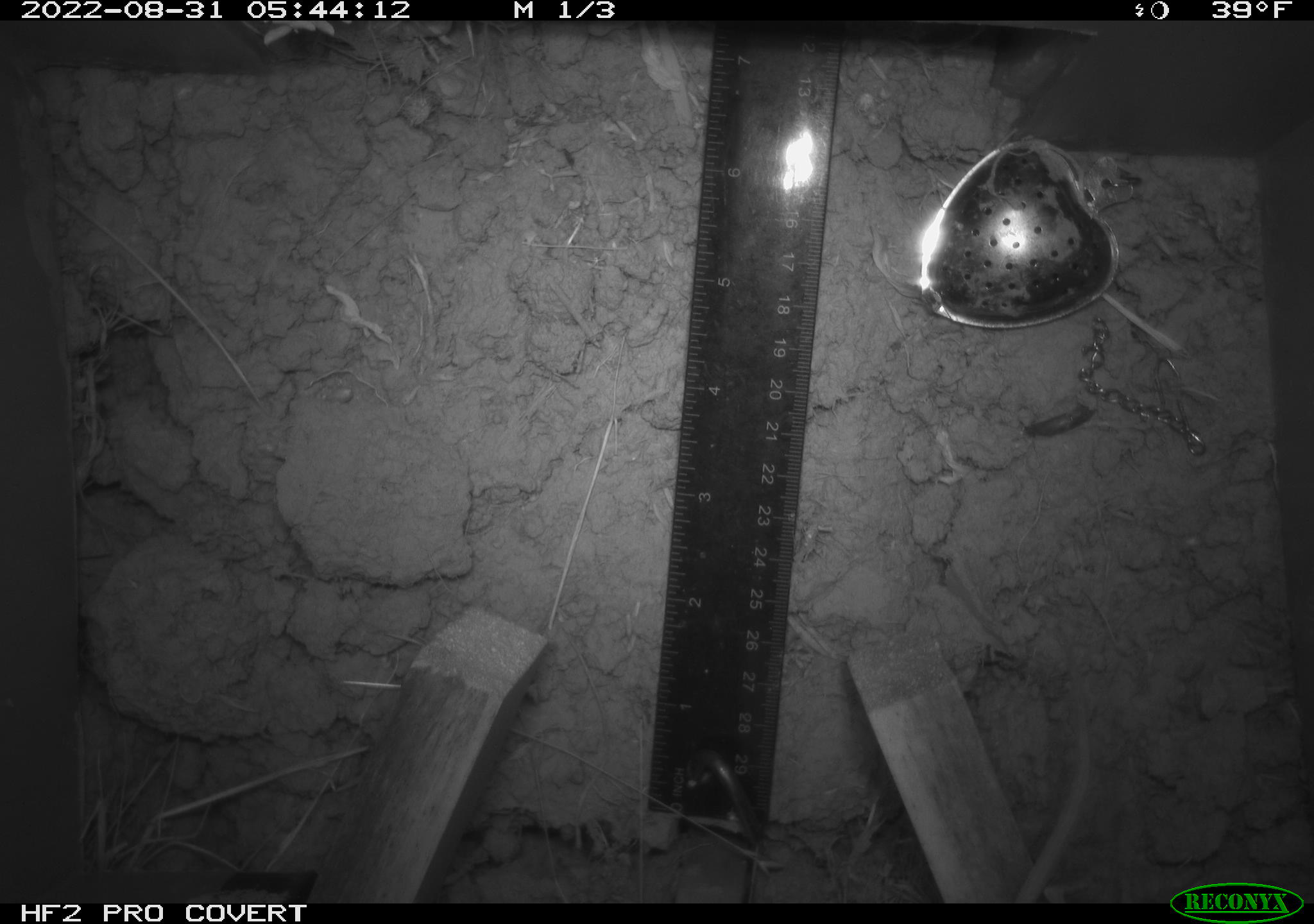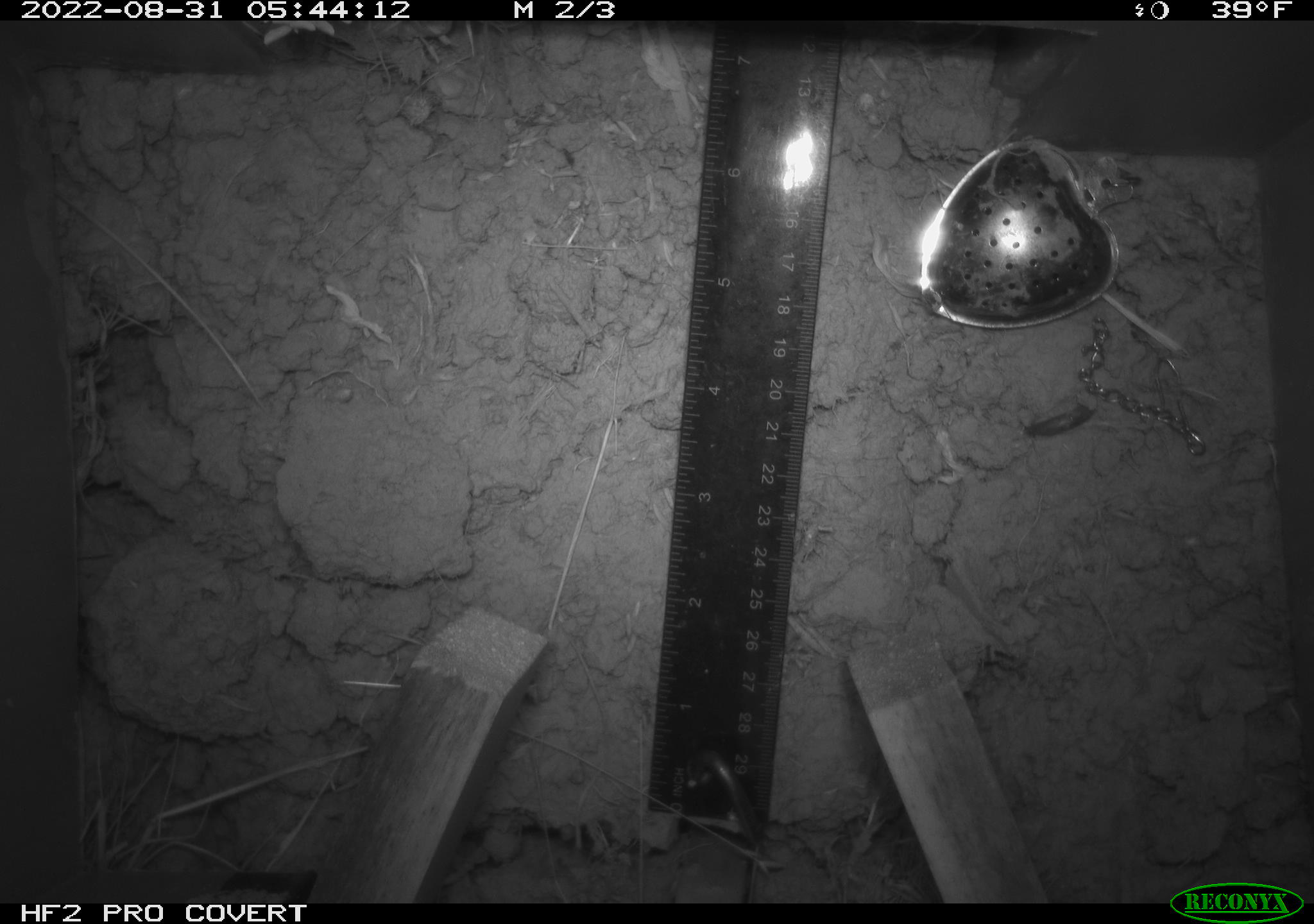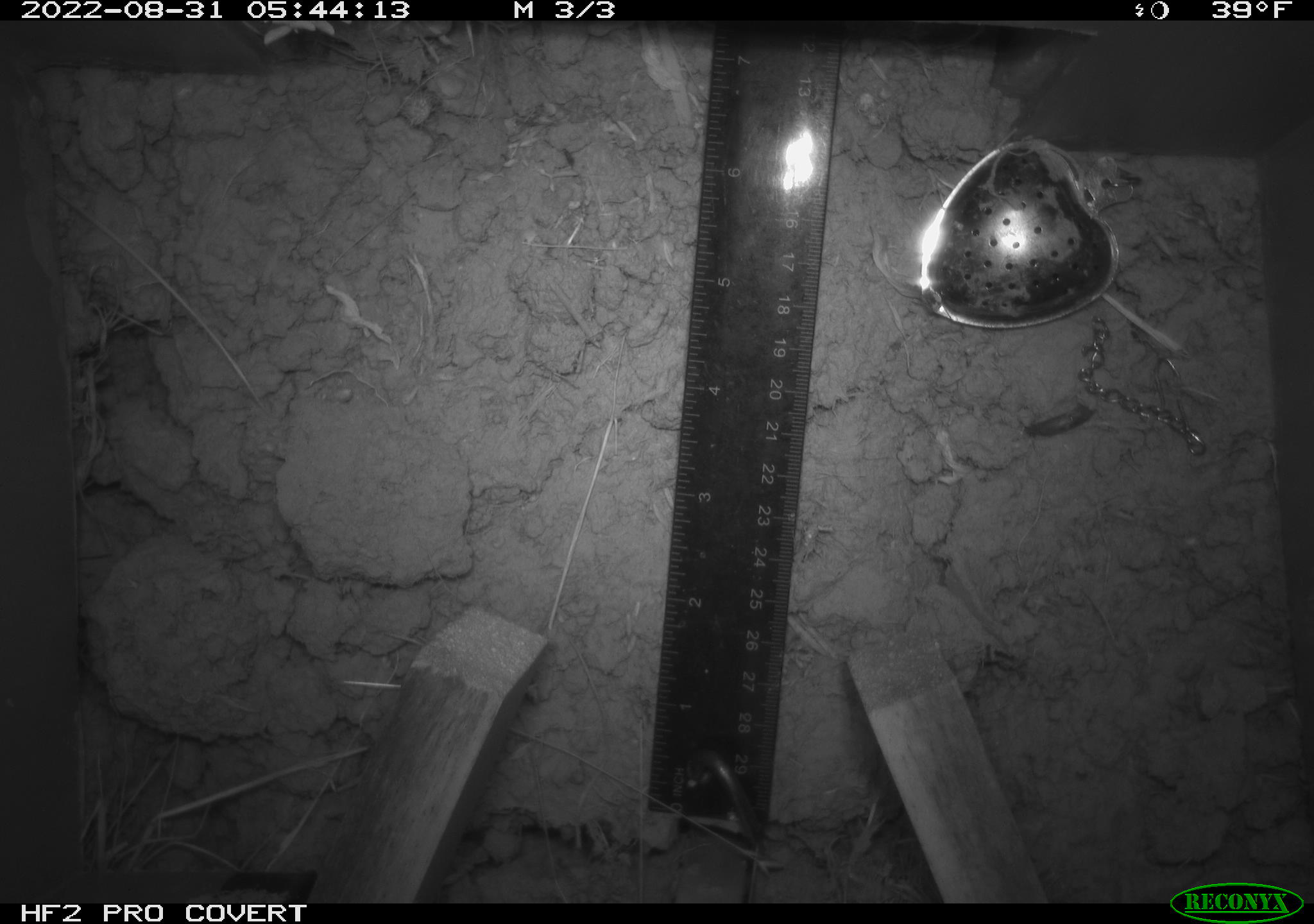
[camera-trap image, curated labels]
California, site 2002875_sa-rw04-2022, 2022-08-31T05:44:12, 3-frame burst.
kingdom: Animalia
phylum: Chordata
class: Mammalia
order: Rodentia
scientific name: Rodentia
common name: mouse species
Mouse species (Rodentia).